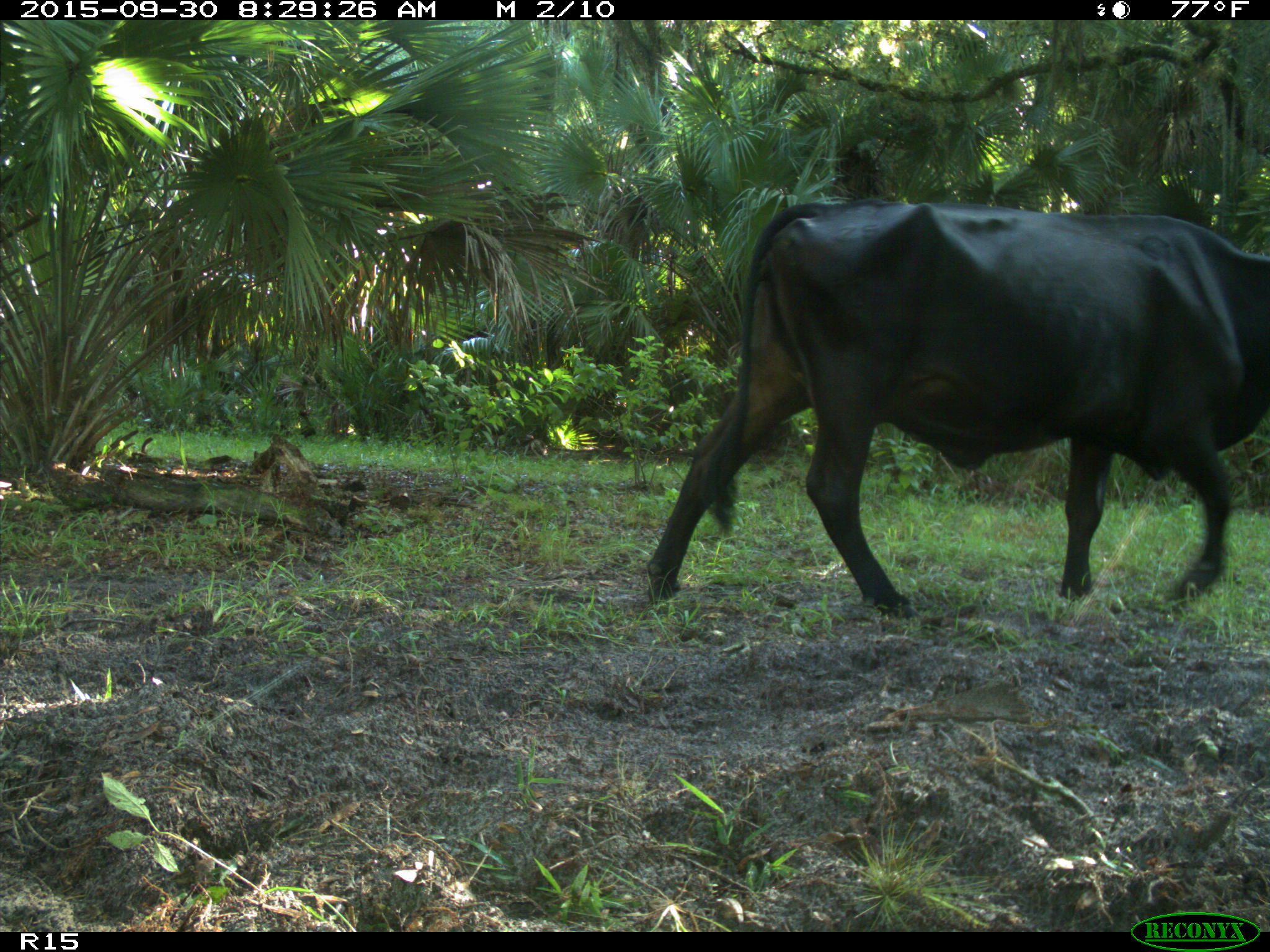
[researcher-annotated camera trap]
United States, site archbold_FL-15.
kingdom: Animalia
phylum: Chordata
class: Mammalia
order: Artiodactyla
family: Bovidae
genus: Bos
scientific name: Bos taurus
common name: domestic cow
Bos taurus (domestic cow).